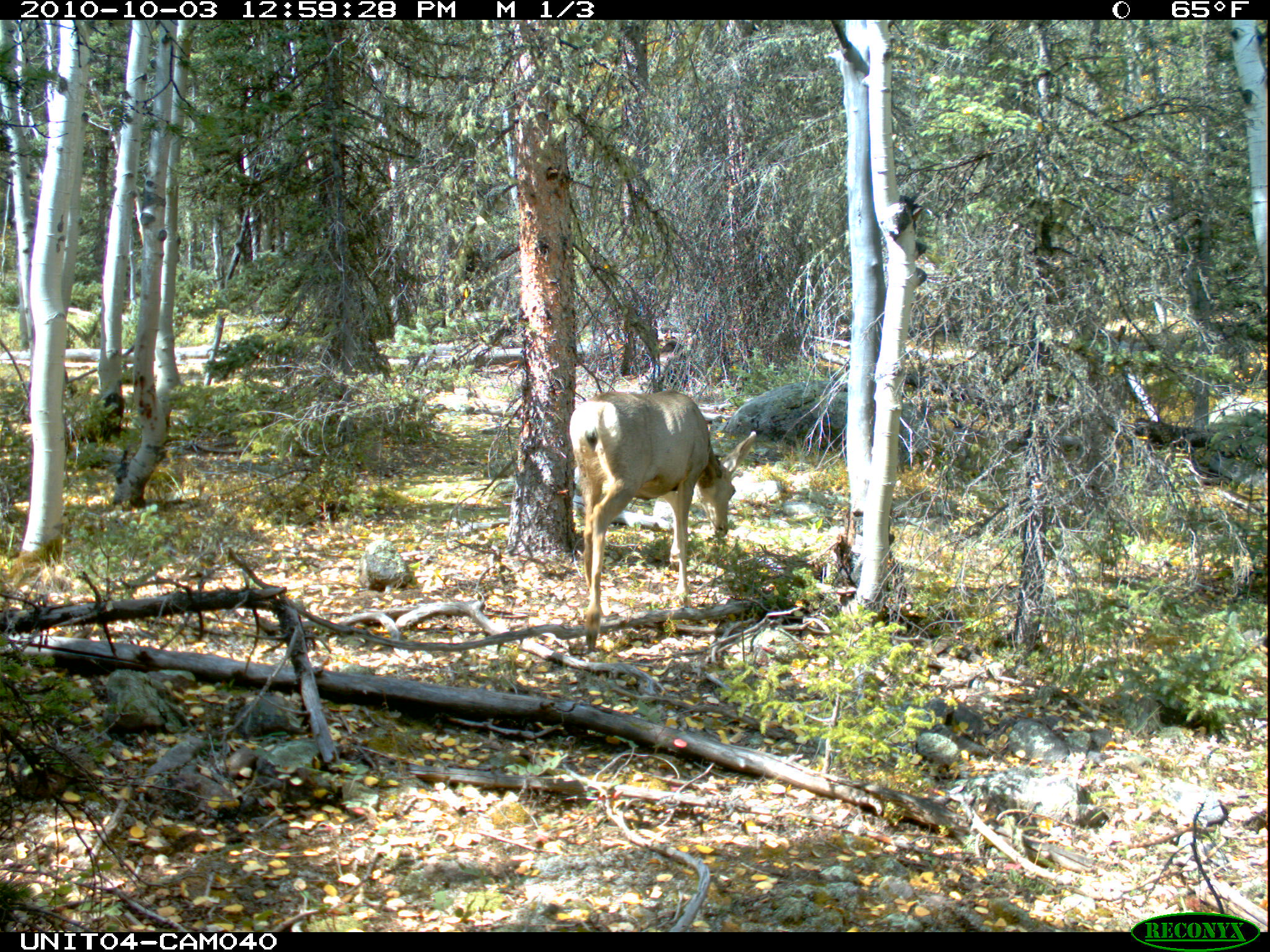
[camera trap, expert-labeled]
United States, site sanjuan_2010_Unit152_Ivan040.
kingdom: Animalia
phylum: Chordata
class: Mammalia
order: Artiodactyla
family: Cervidae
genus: Odocoileus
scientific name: Odocoileus hemionus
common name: mule deer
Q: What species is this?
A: Odocoileus hemionus (mule deer).